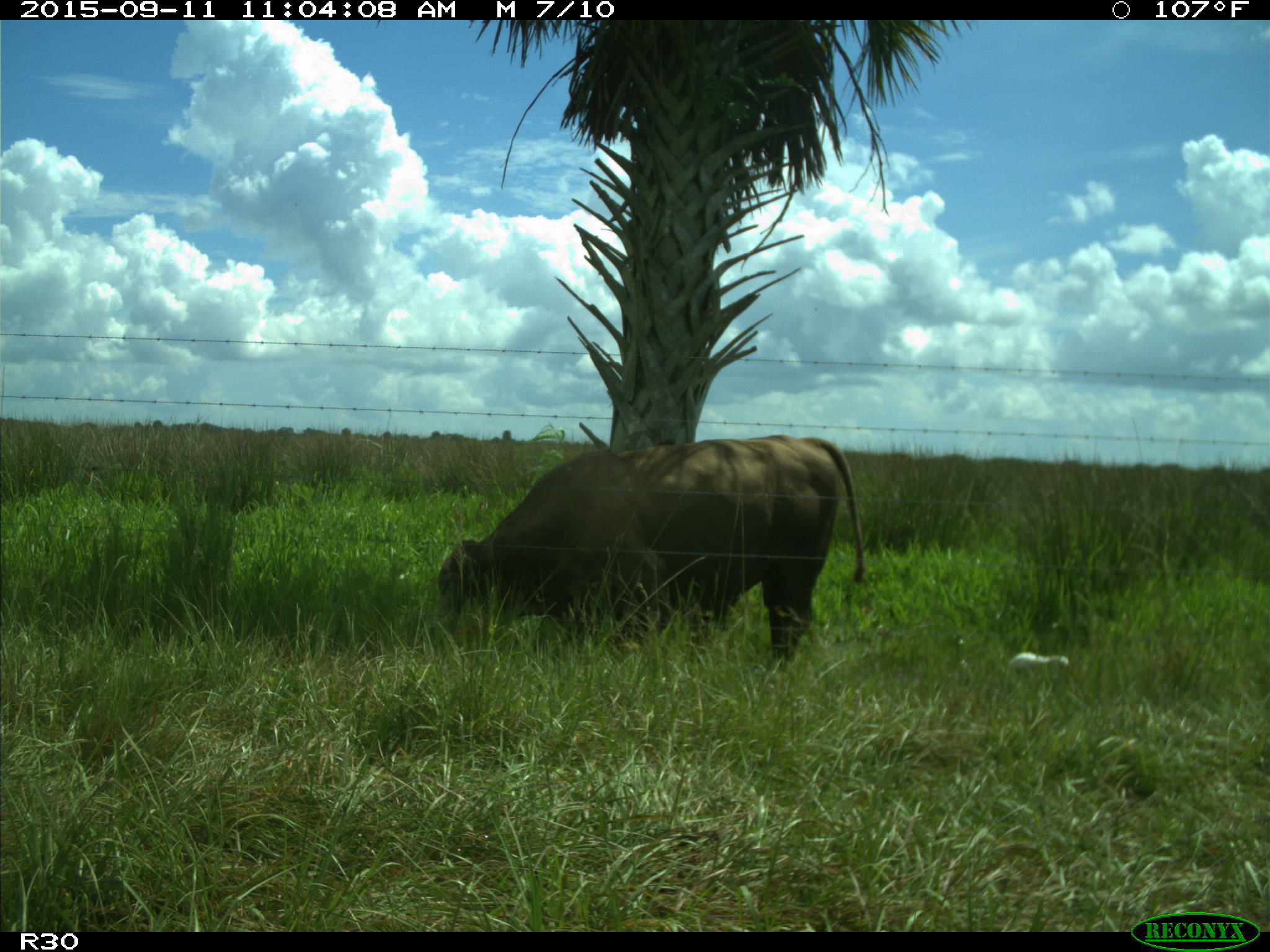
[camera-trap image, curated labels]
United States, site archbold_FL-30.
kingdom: Animalia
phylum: Chordata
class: Mammalia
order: Artiodactyla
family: Bovidae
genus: Bos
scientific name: Bos taurus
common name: domestic cow